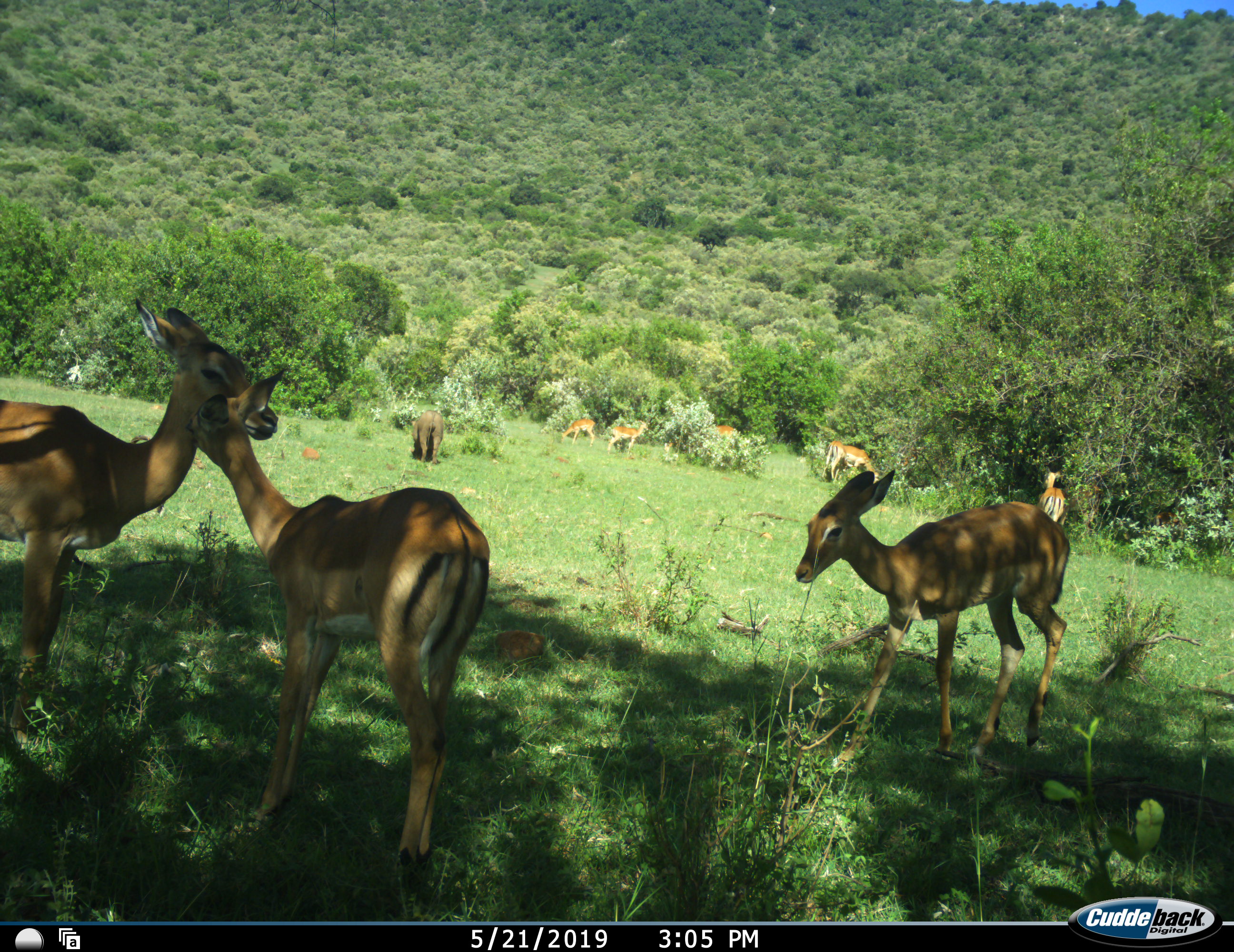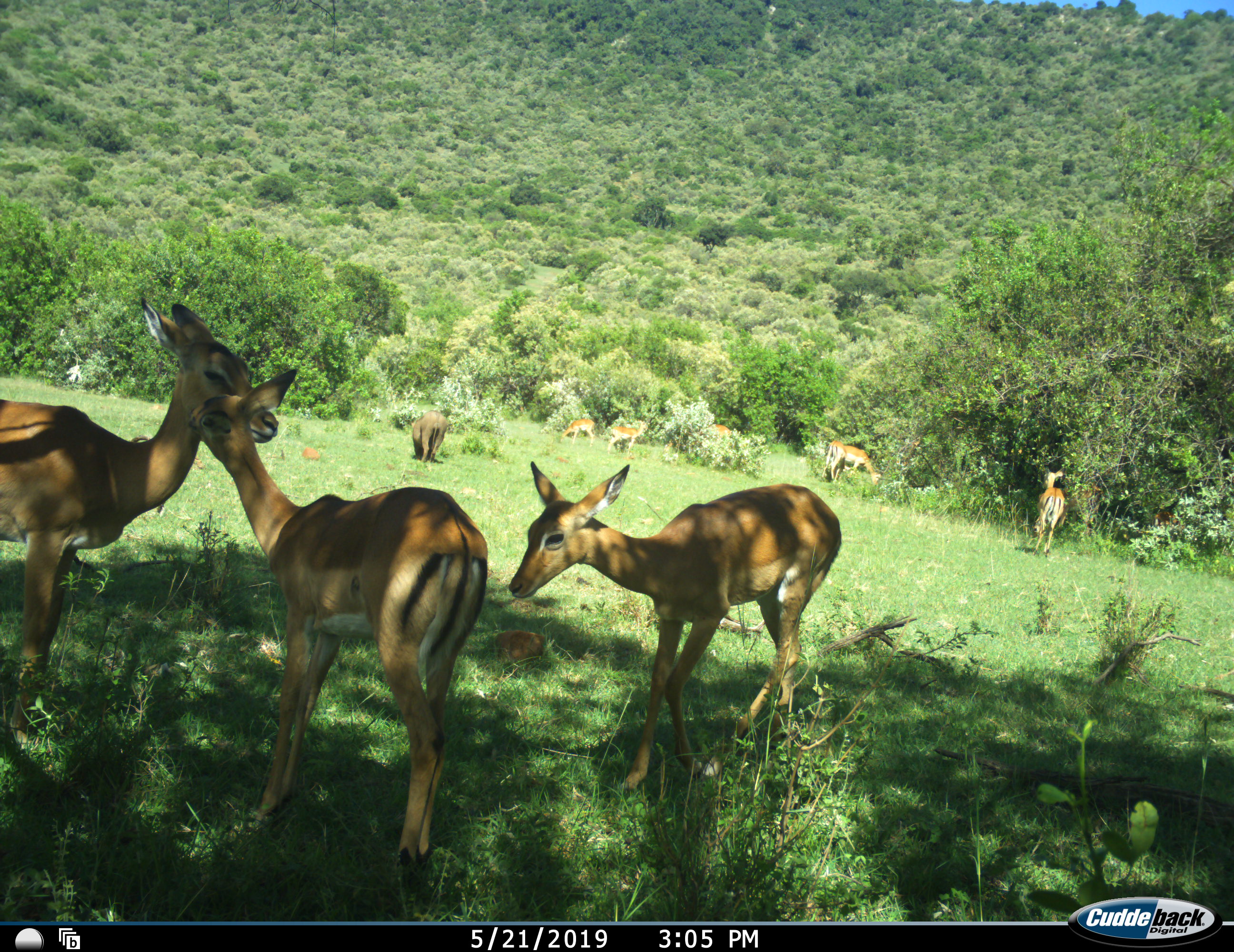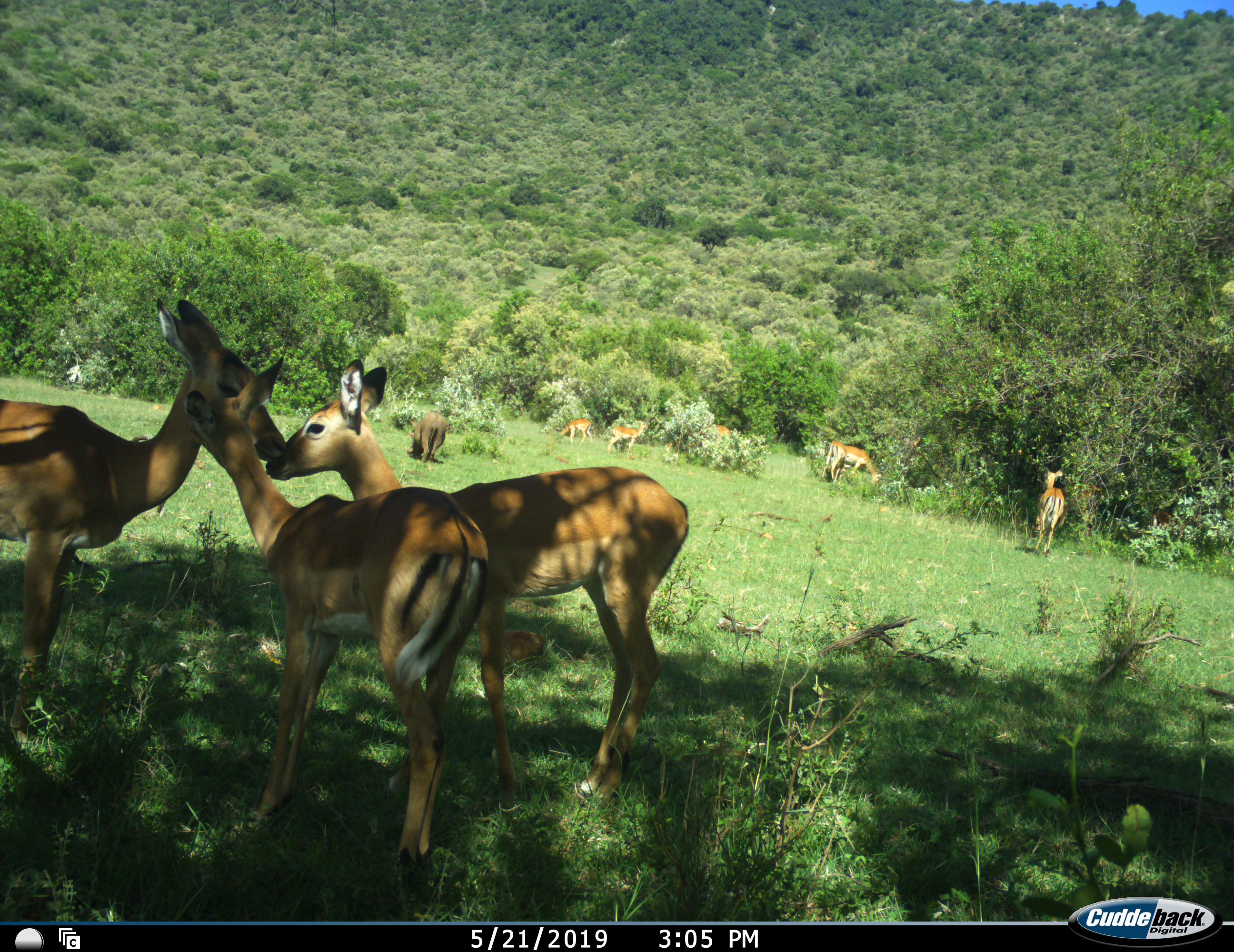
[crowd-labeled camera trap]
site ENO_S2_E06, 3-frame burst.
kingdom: Animalia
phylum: Chordata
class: Mammalia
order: Artiodactyla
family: Bovidae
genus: Aepyceros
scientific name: Aepyceros melampus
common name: impala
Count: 9.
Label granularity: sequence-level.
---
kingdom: Animalia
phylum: Chordata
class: Mammalia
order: Artiodactyla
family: Suidae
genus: Phacochoerus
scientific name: Phacochoerus africanus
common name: warthog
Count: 1.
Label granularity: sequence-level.